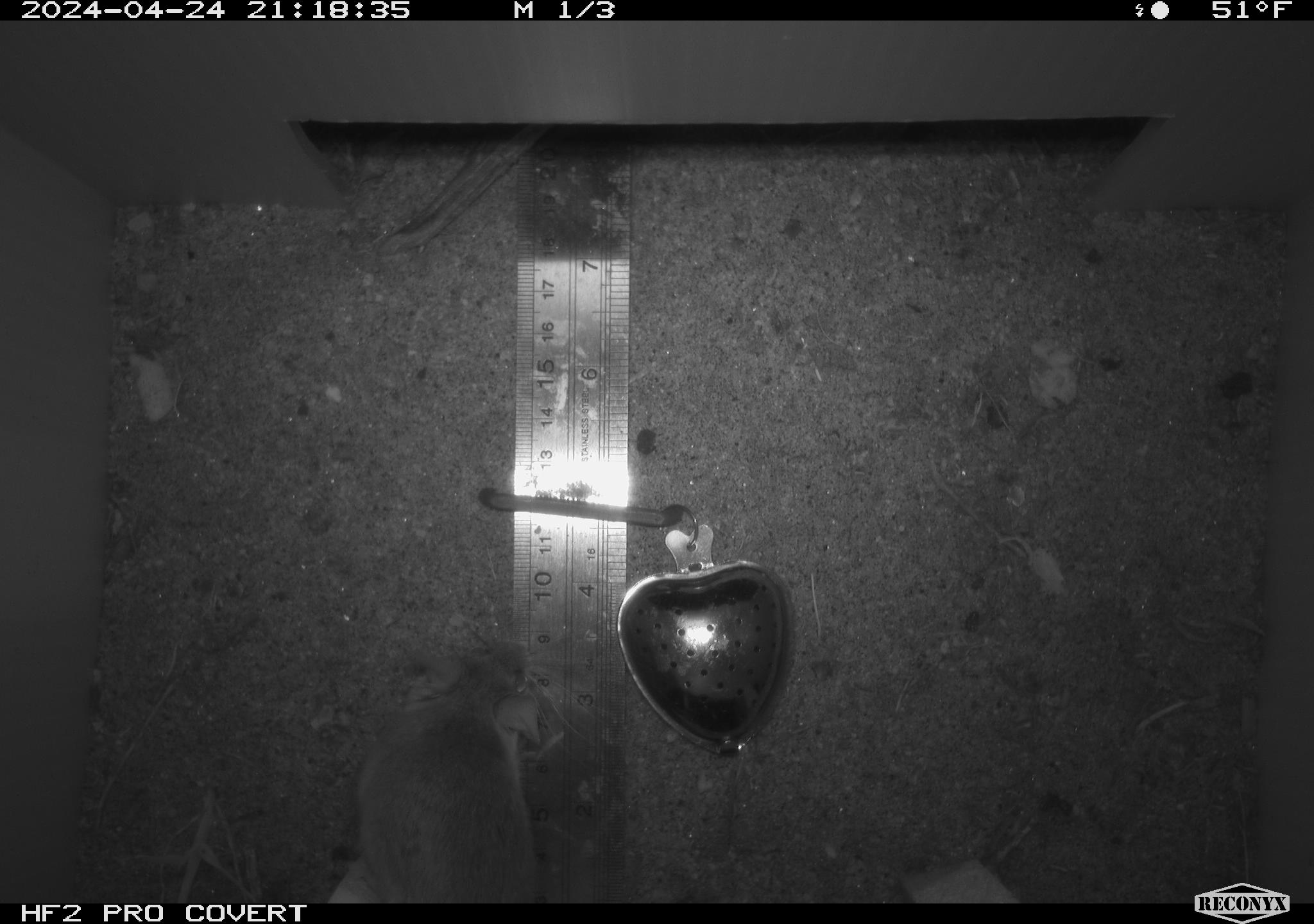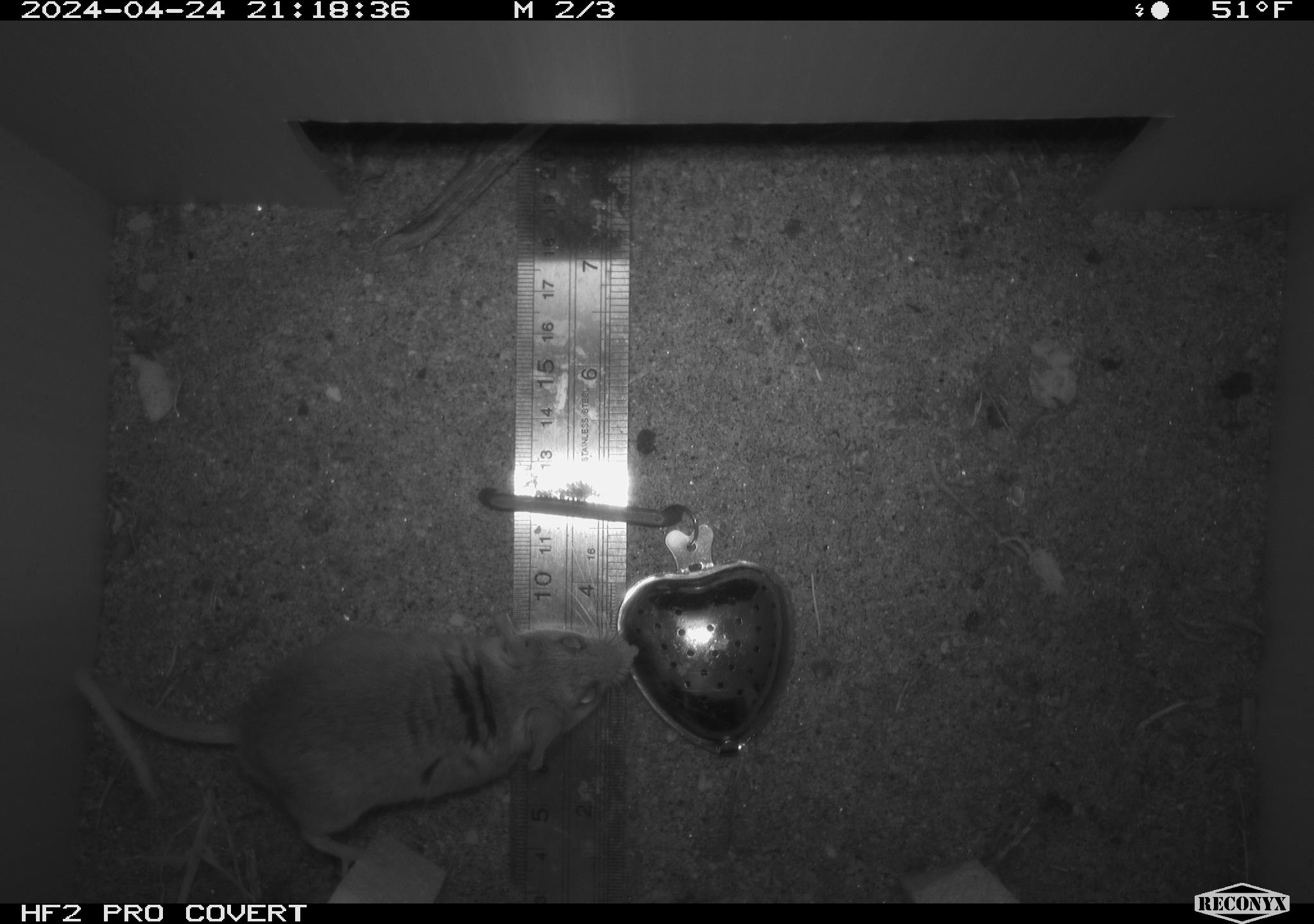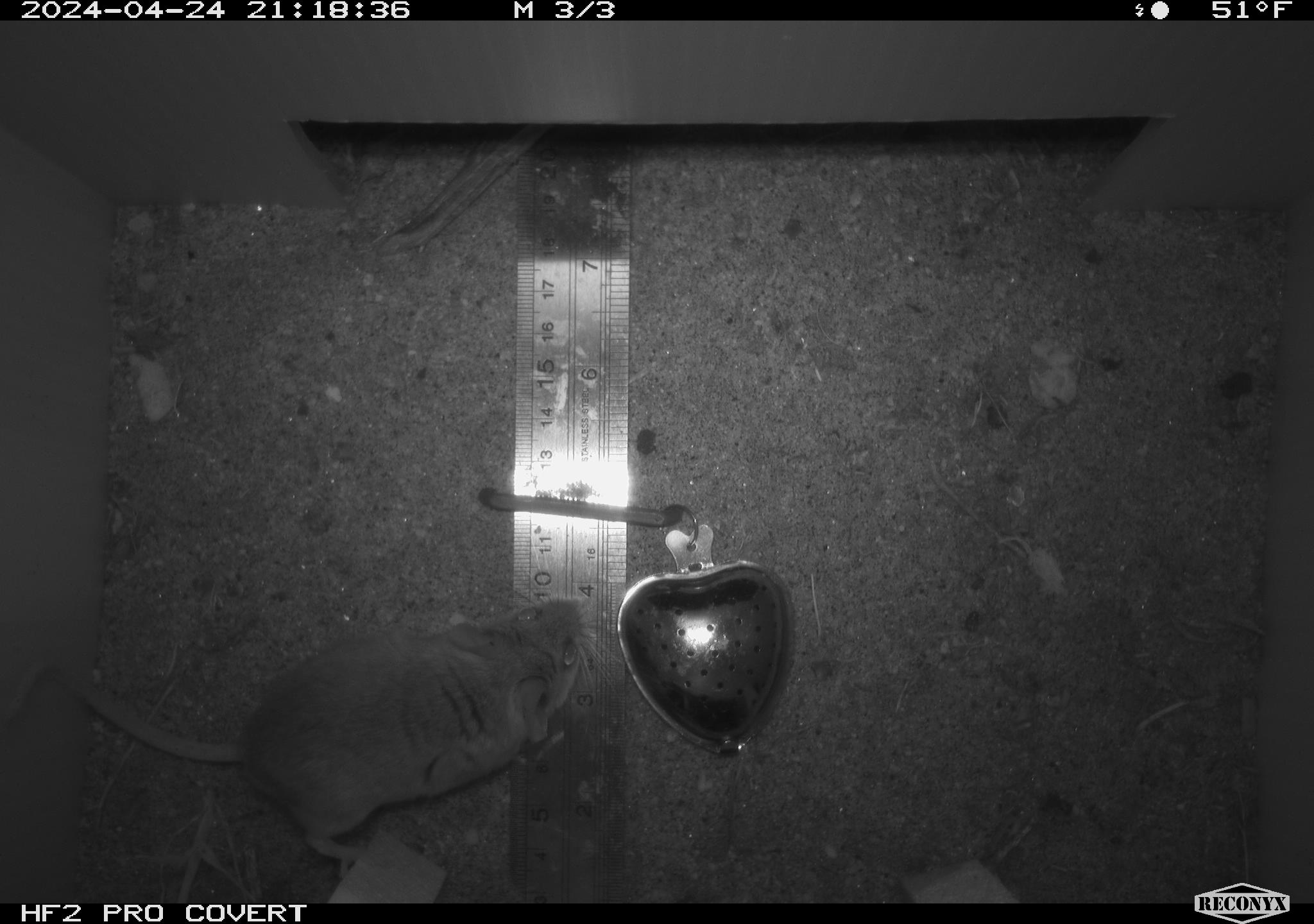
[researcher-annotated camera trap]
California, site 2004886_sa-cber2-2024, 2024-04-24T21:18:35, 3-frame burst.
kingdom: Animalia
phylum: Chordata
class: Mammalia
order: Rodentia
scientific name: Rodentia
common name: mouse species